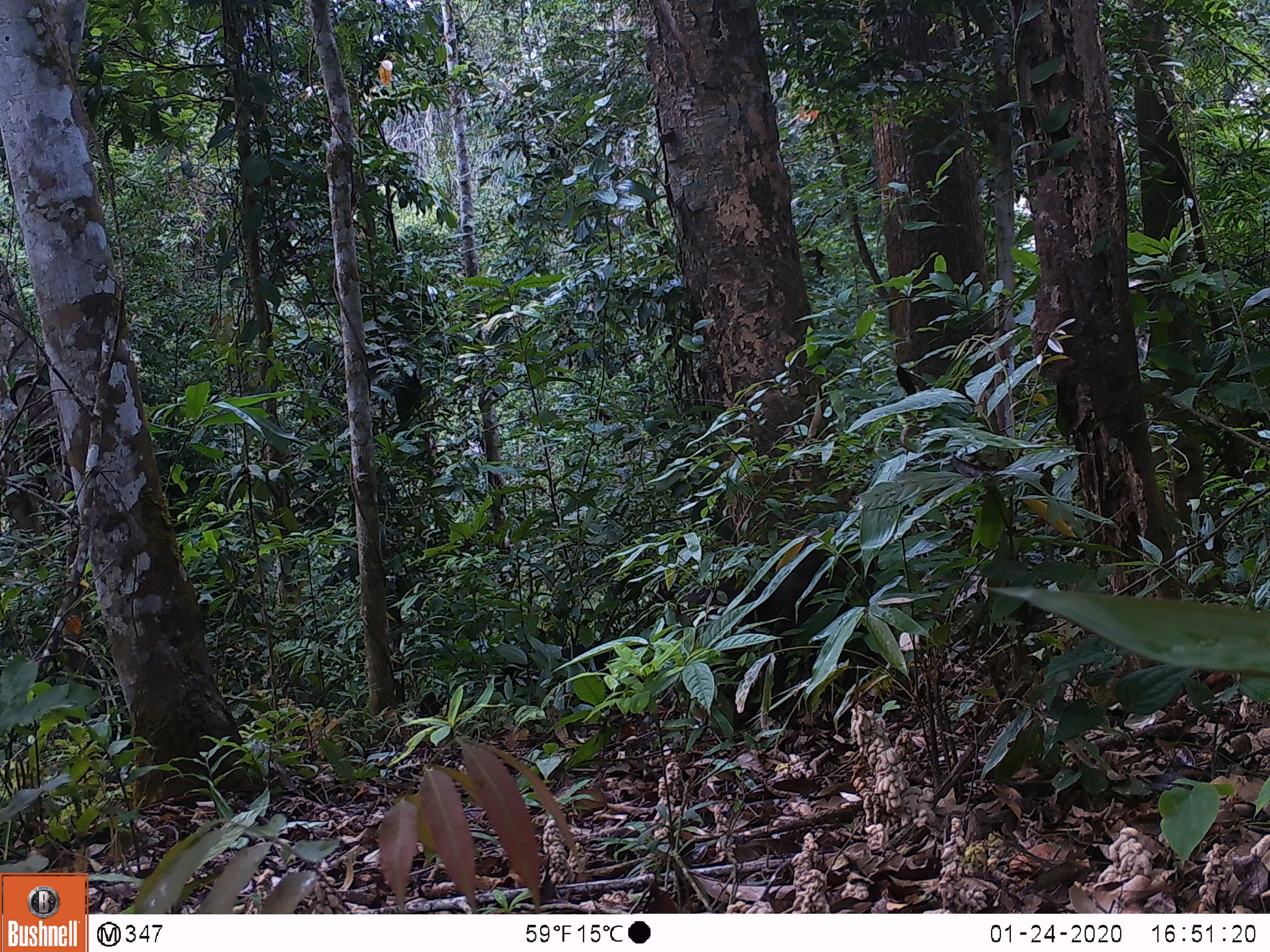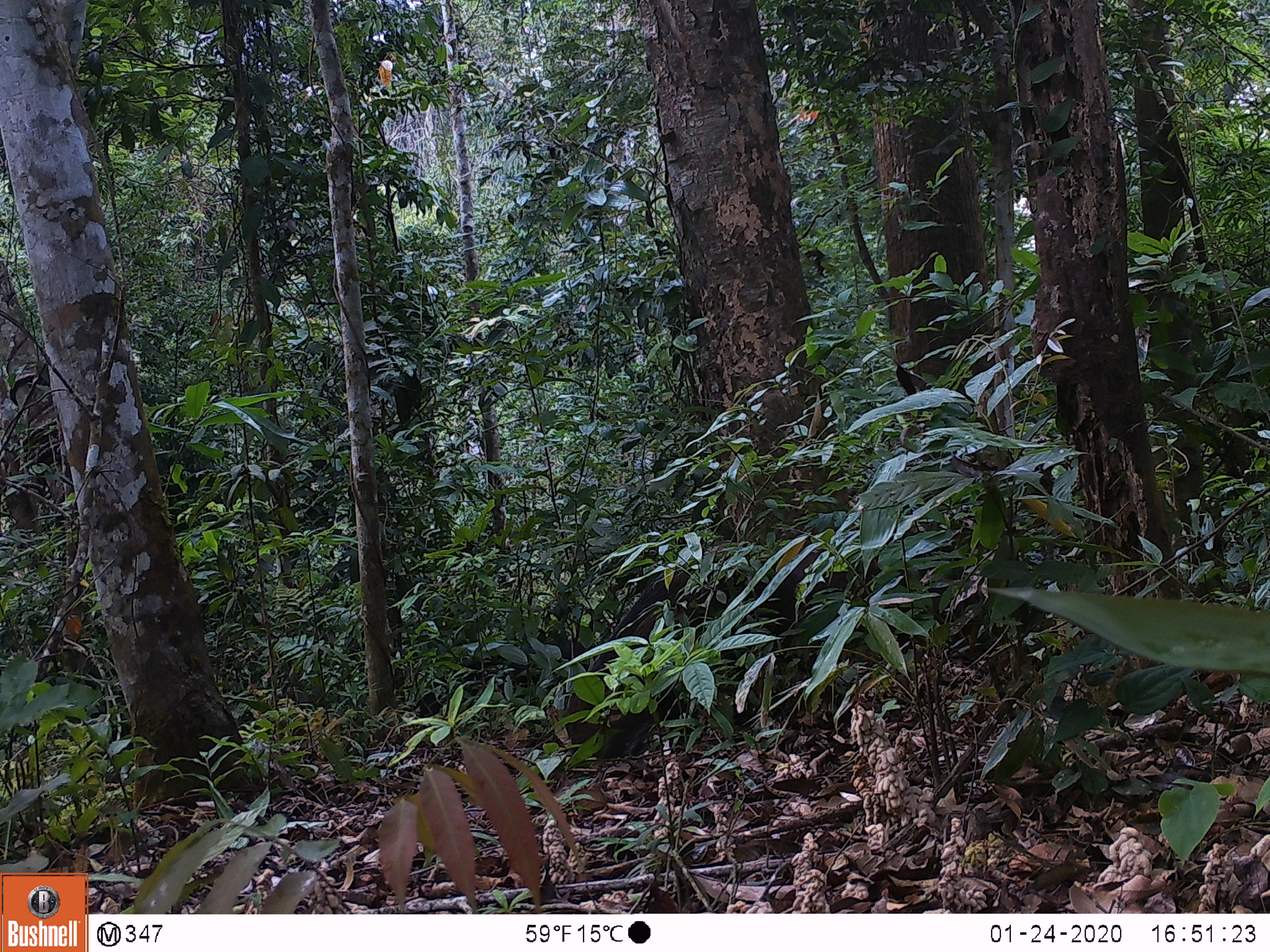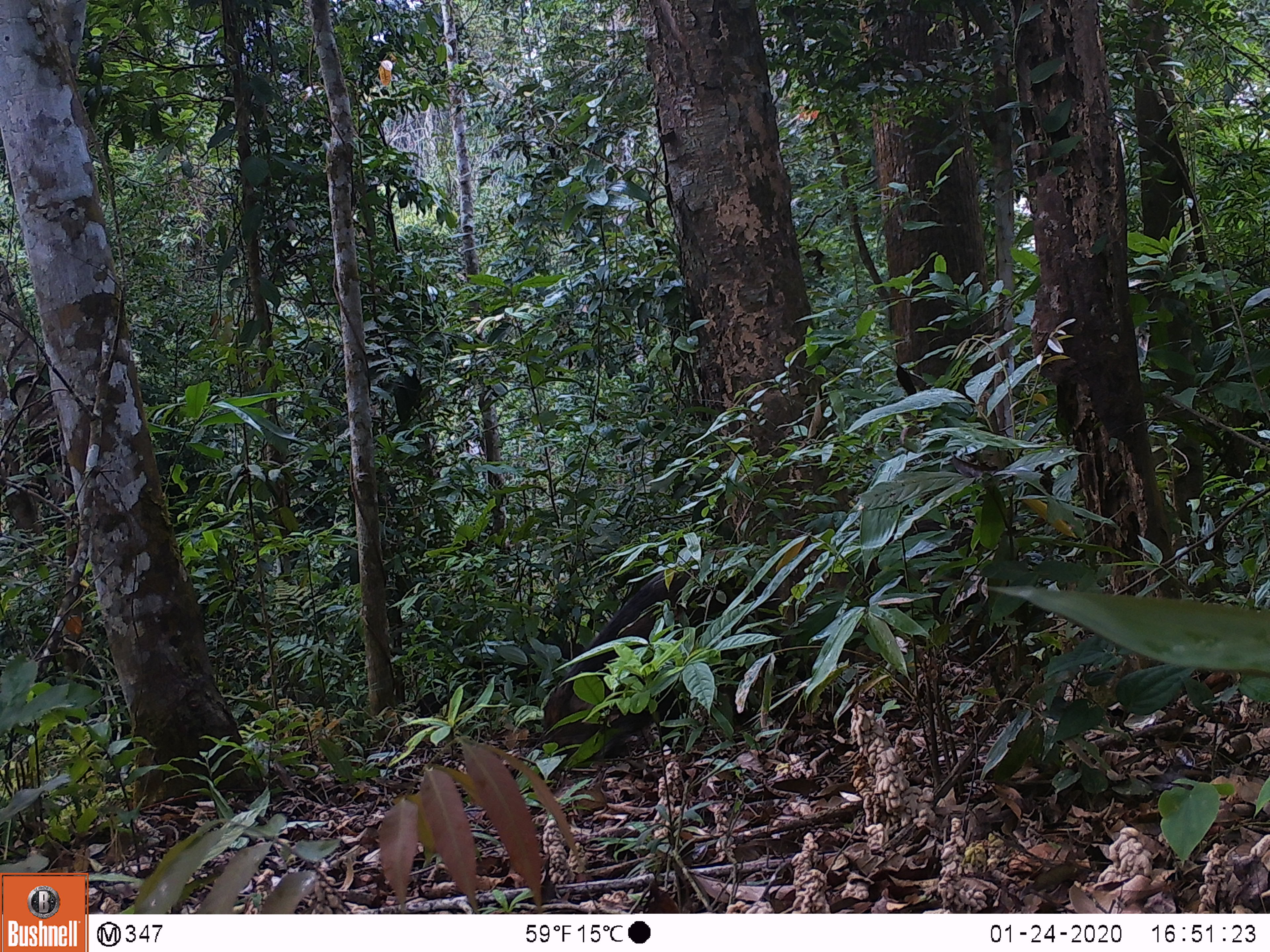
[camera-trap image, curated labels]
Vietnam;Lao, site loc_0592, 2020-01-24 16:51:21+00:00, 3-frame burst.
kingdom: Animalia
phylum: Chordata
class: Mammalia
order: Artiodactyla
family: Suidae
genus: Sus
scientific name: Sus scrofa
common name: eurasian wild pig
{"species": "eurasian wild pig (Sus scrofa)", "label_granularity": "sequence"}